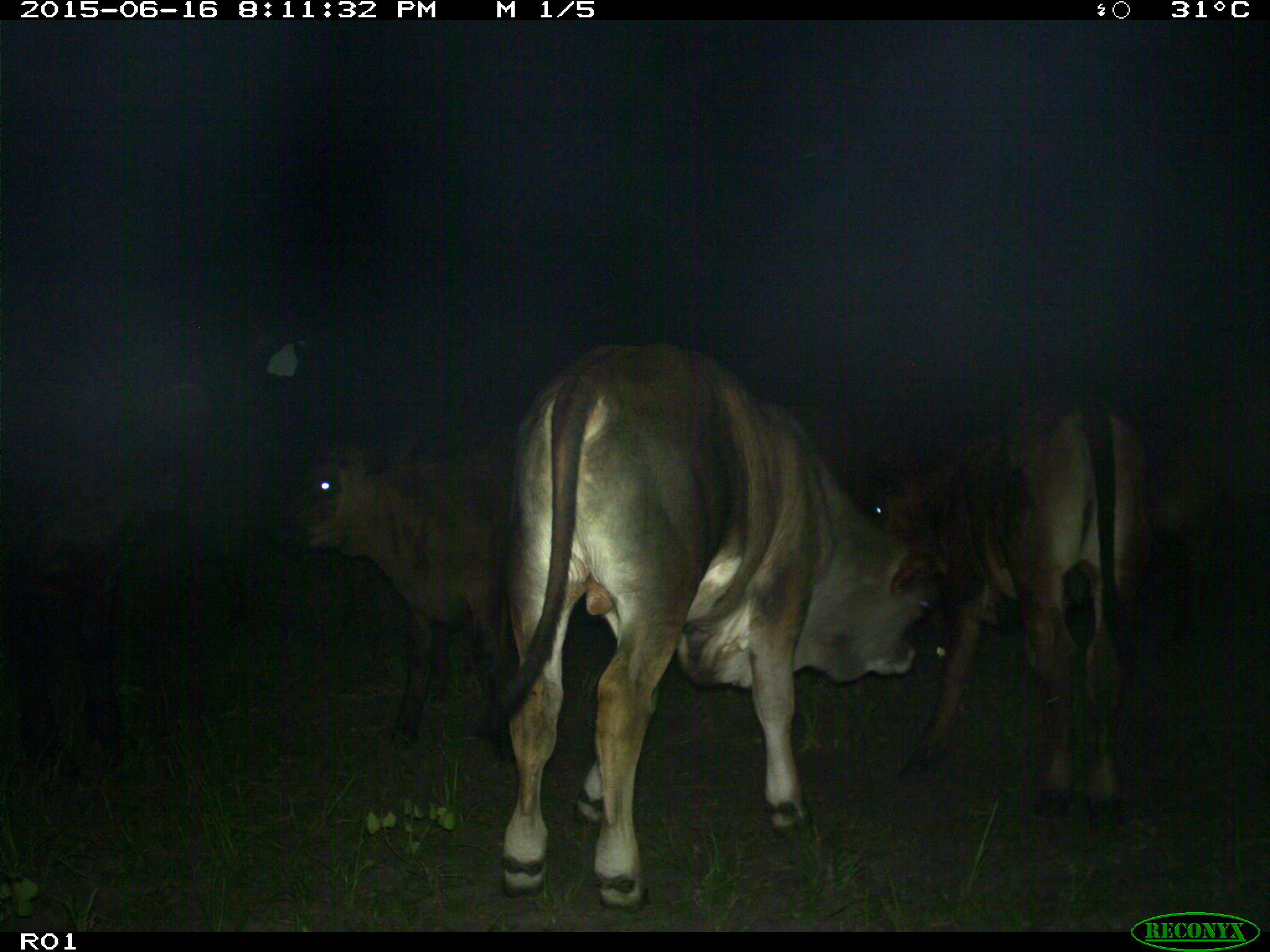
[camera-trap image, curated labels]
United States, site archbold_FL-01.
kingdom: Animalia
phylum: Chordata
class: Mammalia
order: Artiodactyla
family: Bovidae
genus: Bos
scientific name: Bos taurus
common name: domestic cow